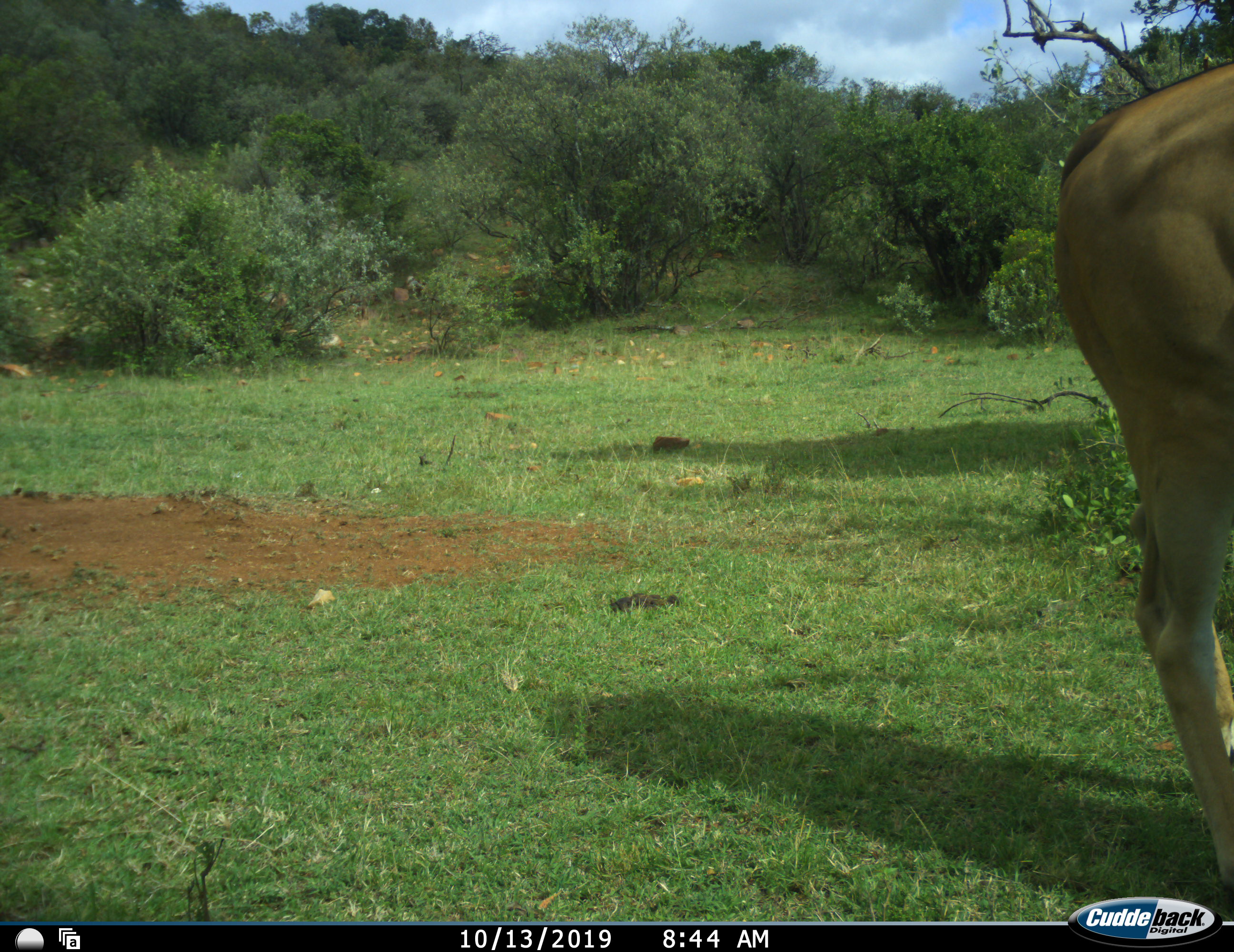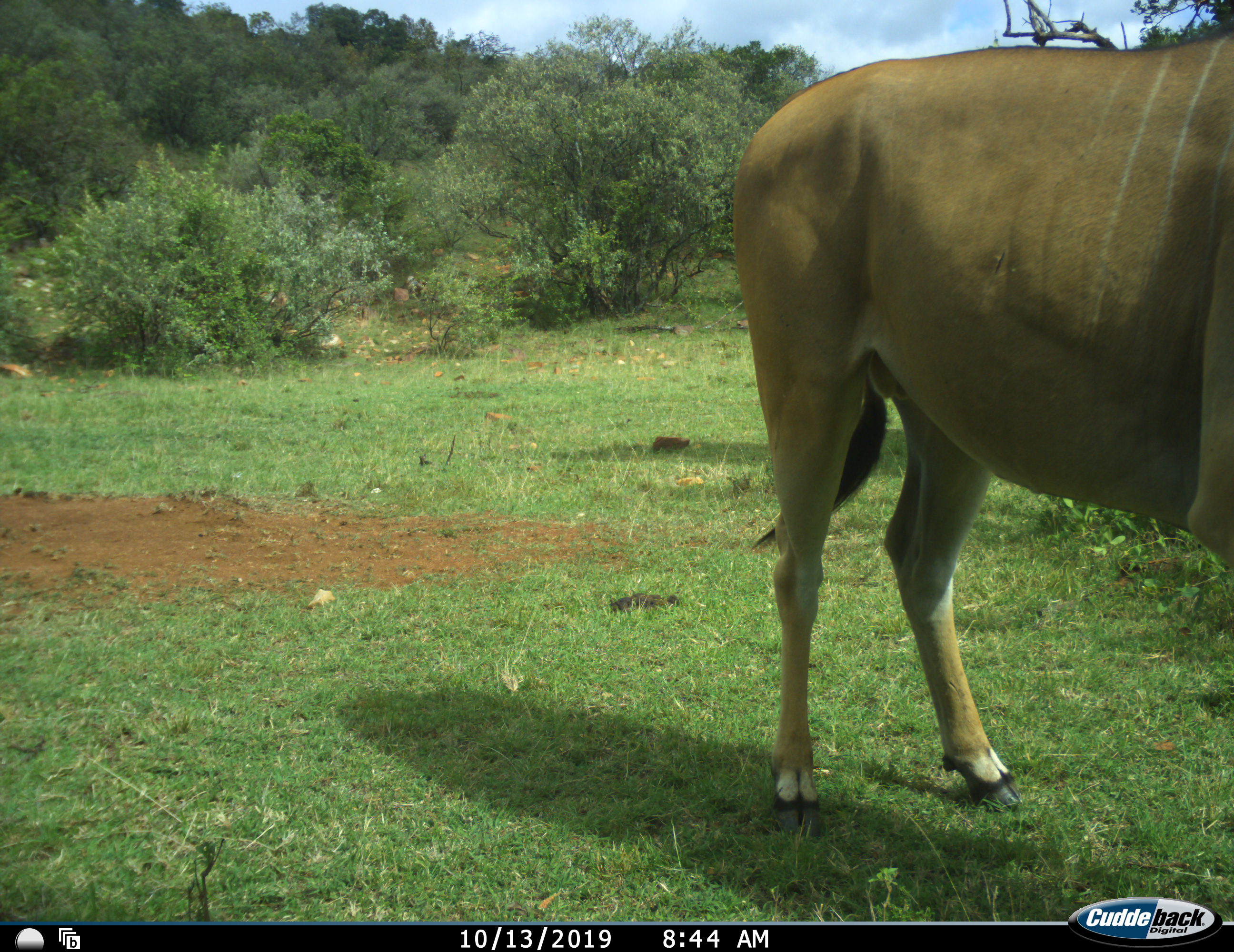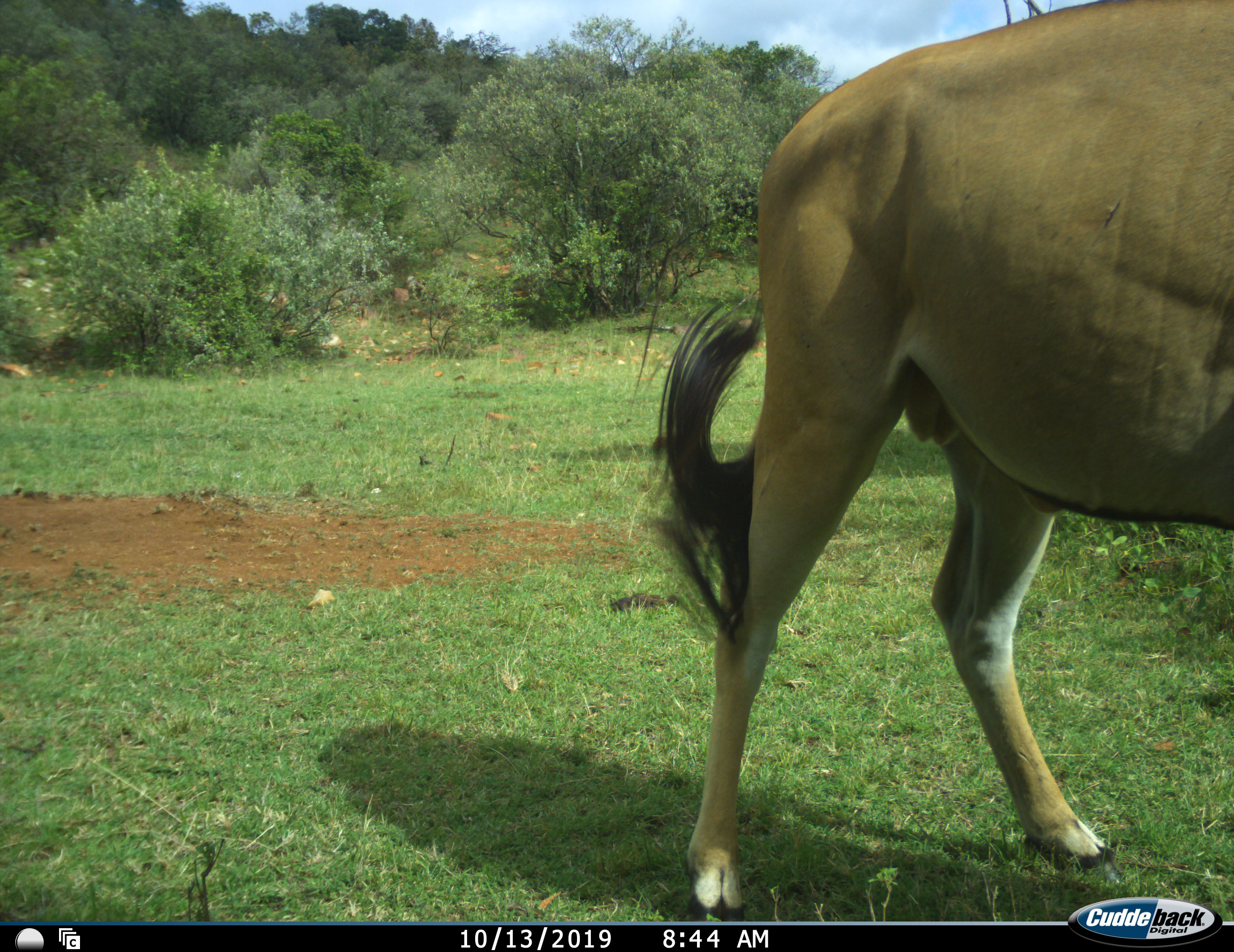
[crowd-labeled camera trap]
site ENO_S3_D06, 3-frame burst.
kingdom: Animalia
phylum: Chordata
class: Mammalia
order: Artiodactyla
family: Bovidae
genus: Tragelaphus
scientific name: Tragelaphus oryx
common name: eland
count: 1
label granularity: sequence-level